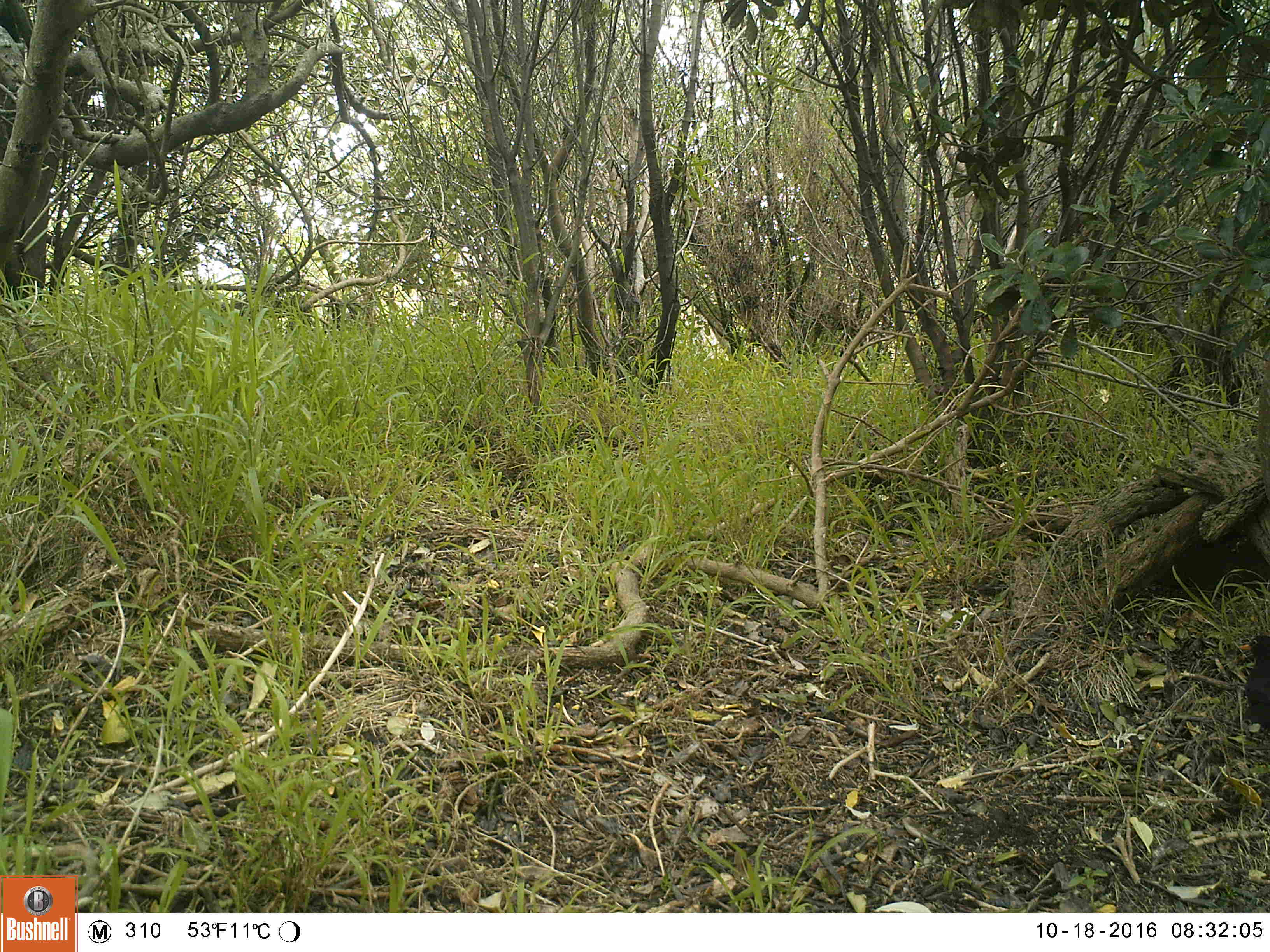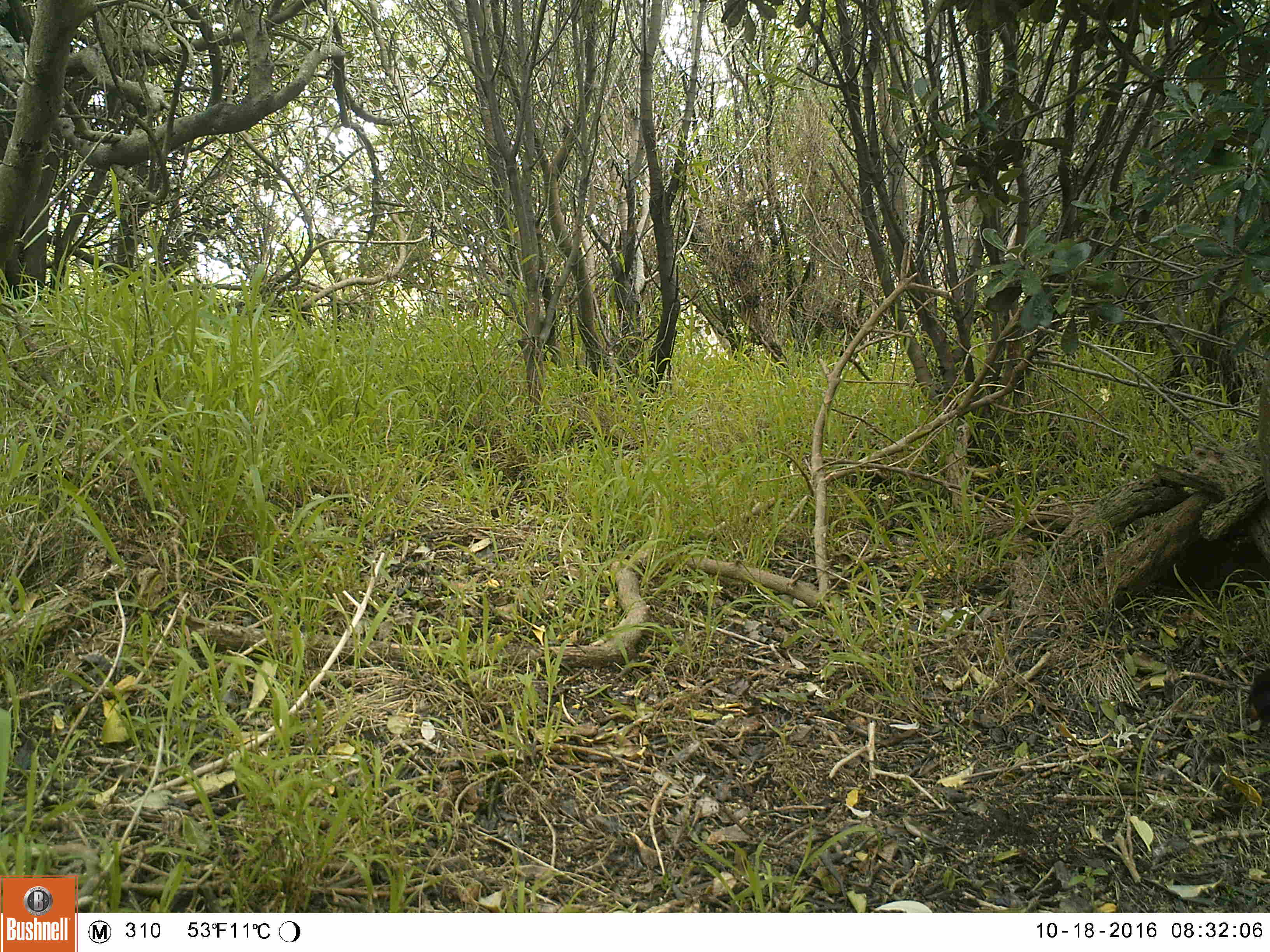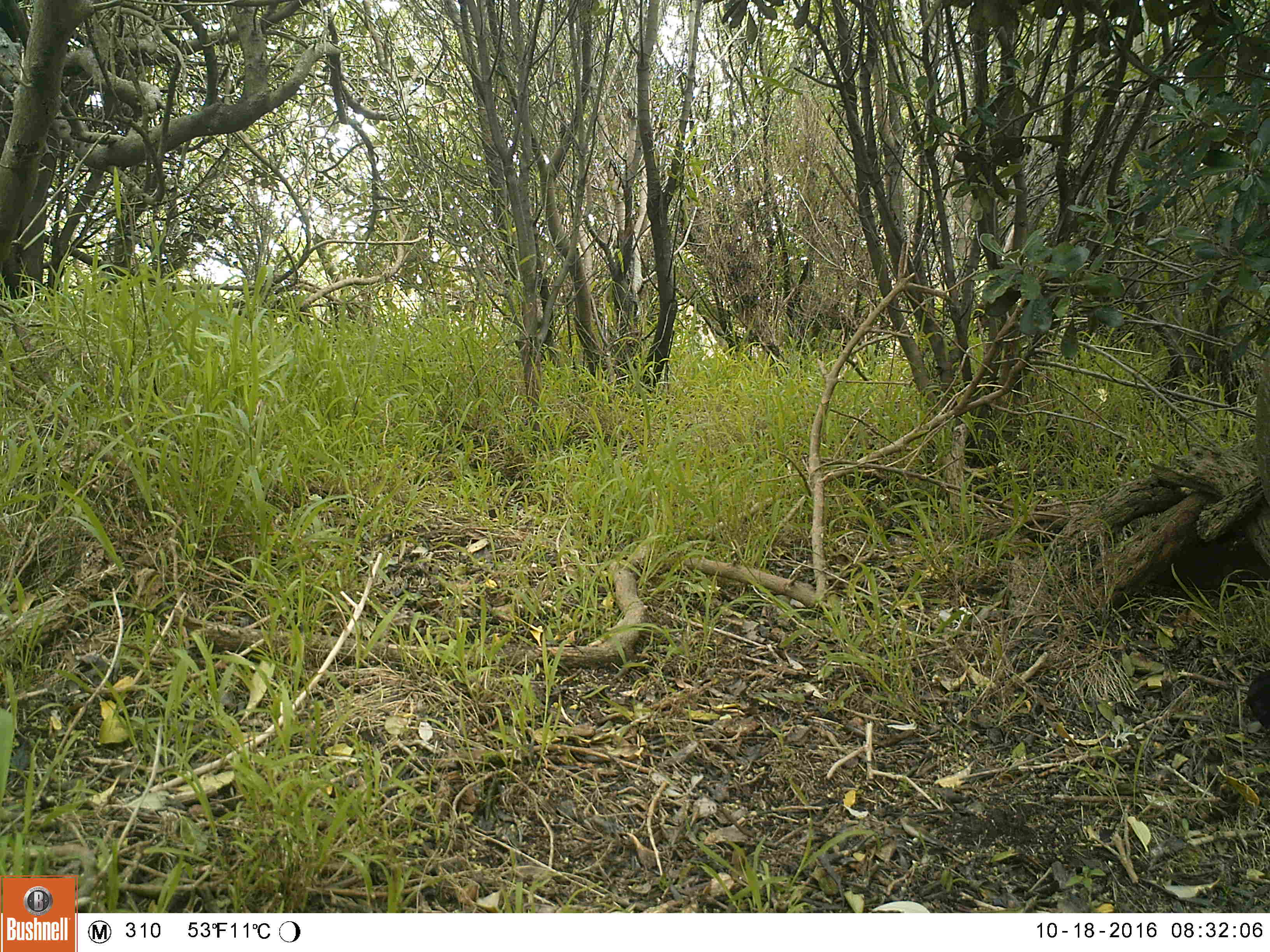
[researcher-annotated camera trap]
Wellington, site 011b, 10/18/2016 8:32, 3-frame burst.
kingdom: Animalia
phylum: Chordata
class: Aves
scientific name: Aves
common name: bird